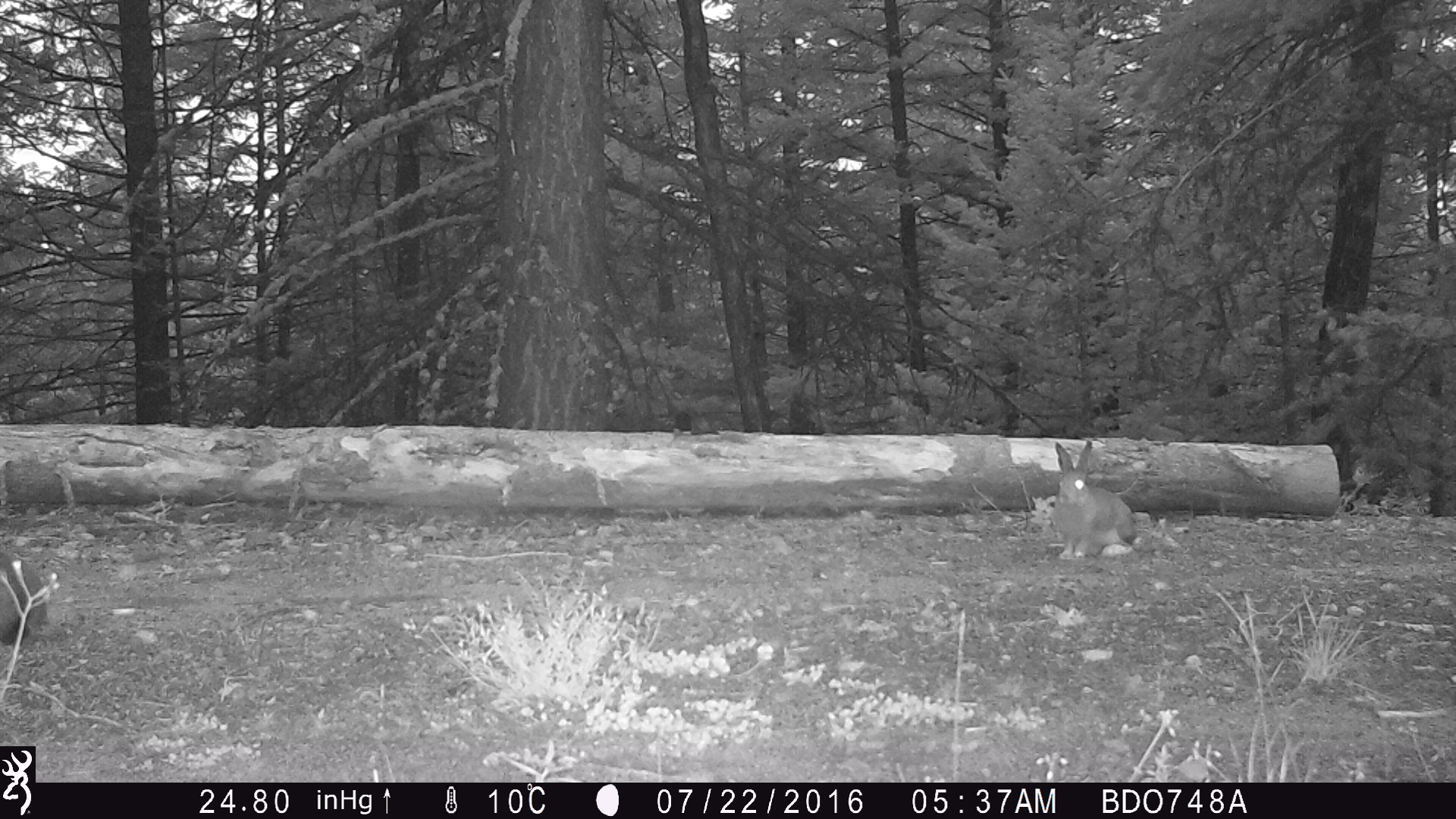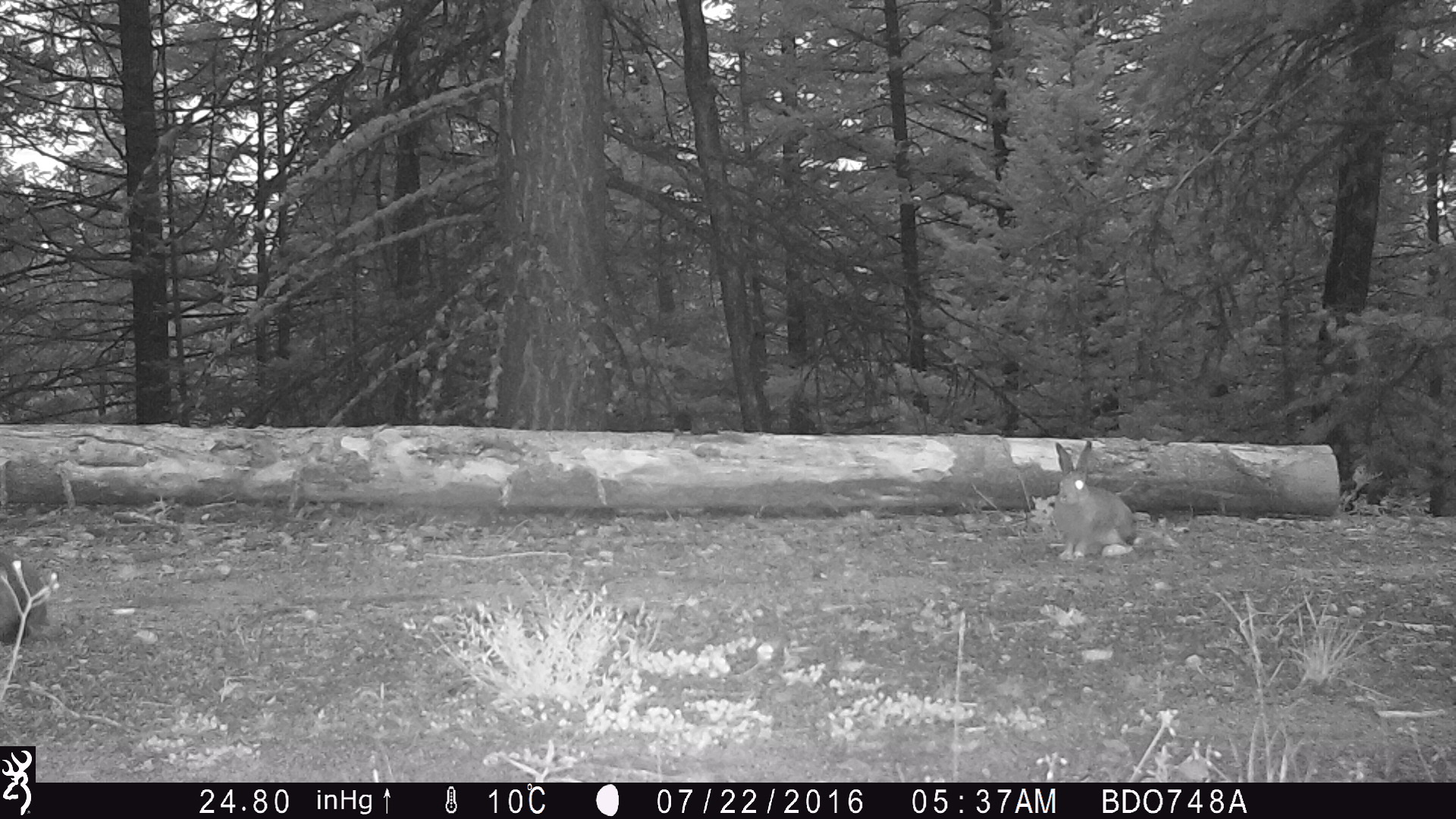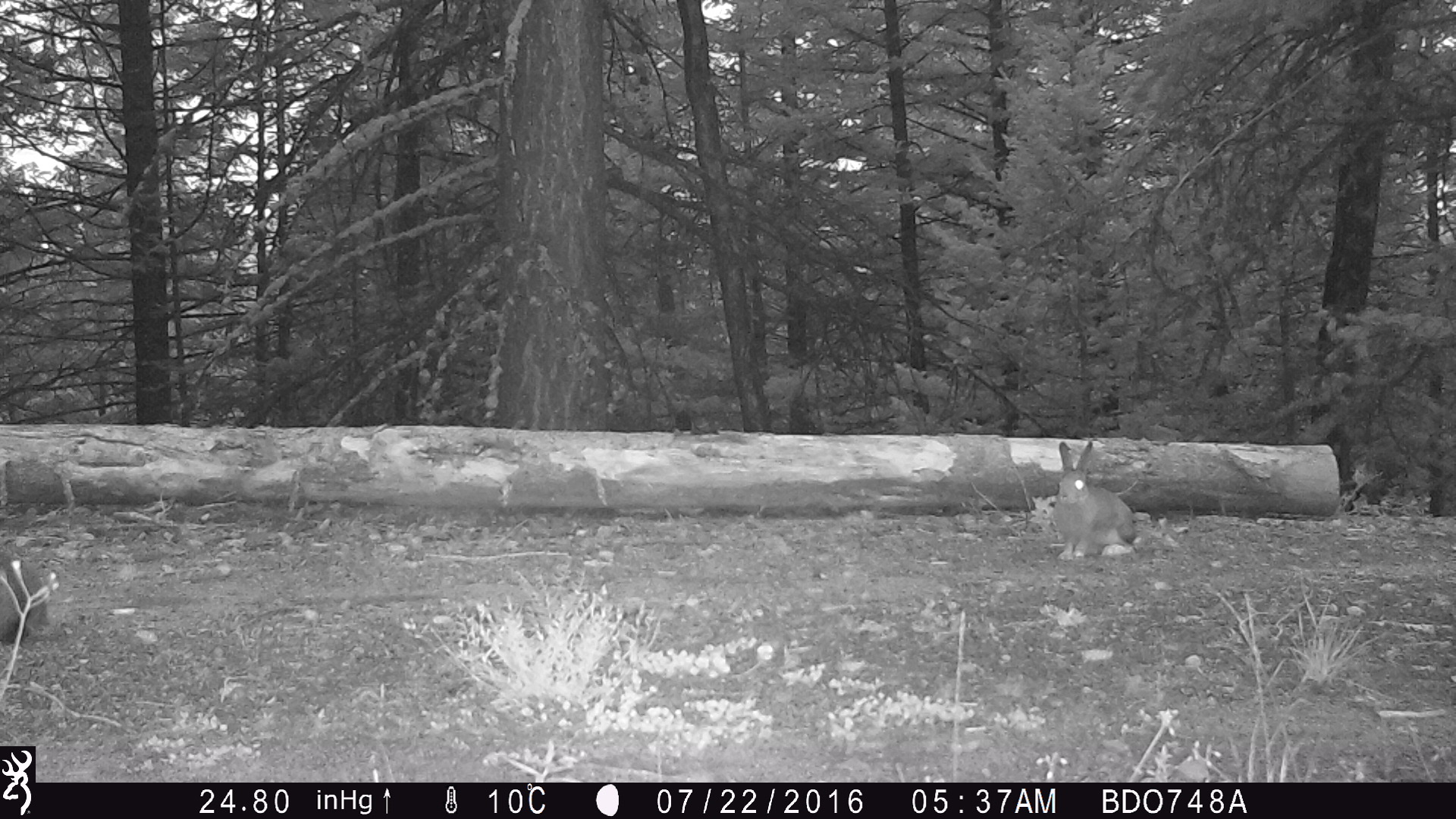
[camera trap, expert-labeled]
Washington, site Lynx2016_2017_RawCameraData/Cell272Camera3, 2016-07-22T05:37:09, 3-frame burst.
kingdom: Animalia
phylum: Chordata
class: Mammalia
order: Lagomorpha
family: Leporidae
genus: Lepus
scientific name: Lepus americanus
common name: snowshoe hare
Lepus americanus (snowshoe hare). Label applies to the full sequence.